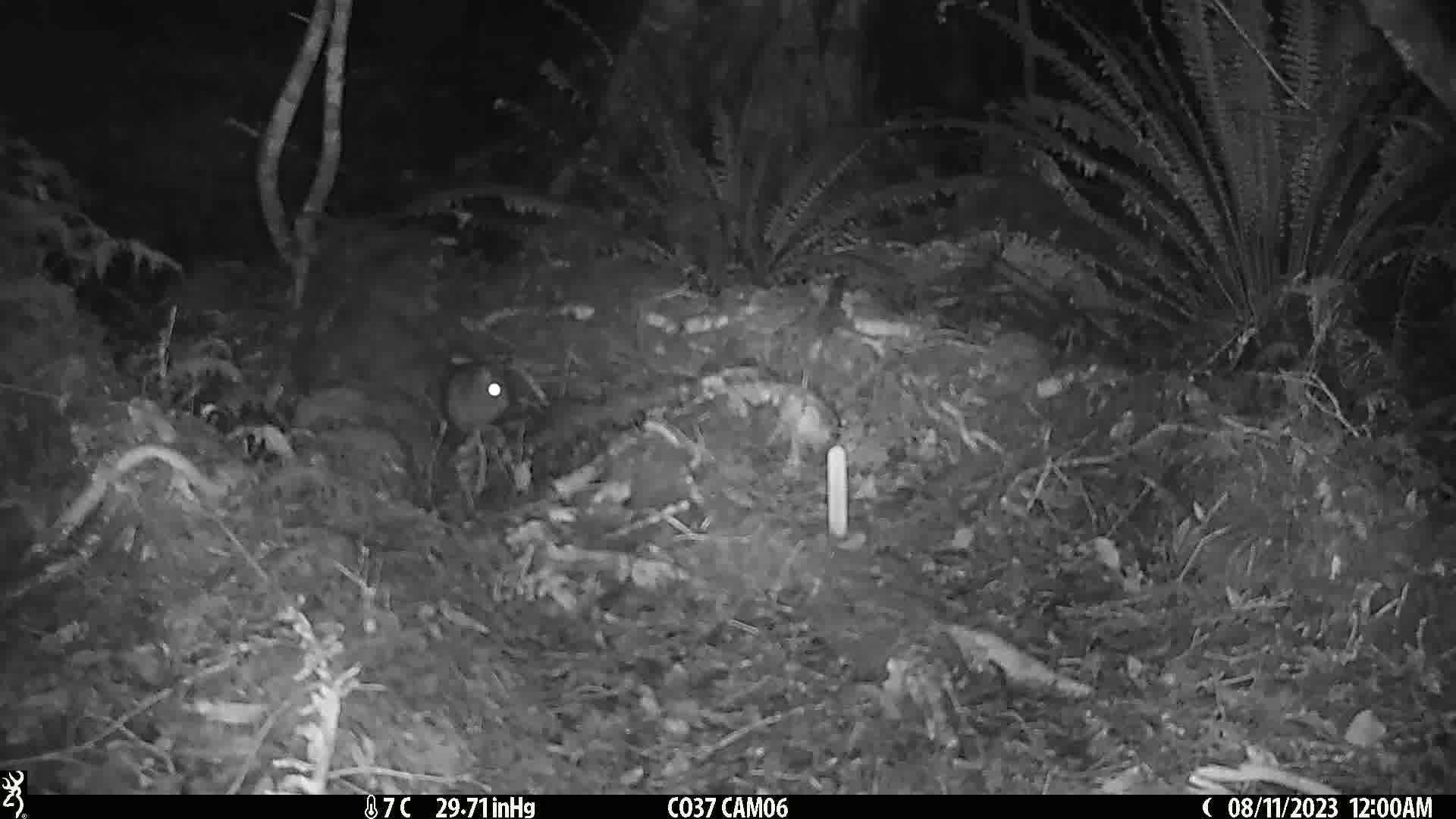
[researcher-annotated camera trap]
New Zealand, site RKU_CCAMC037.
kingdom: Animalia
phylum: Chordata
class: Mammalia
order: Rodentia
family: Muridae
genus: Rattus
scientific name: Rattus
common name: rat